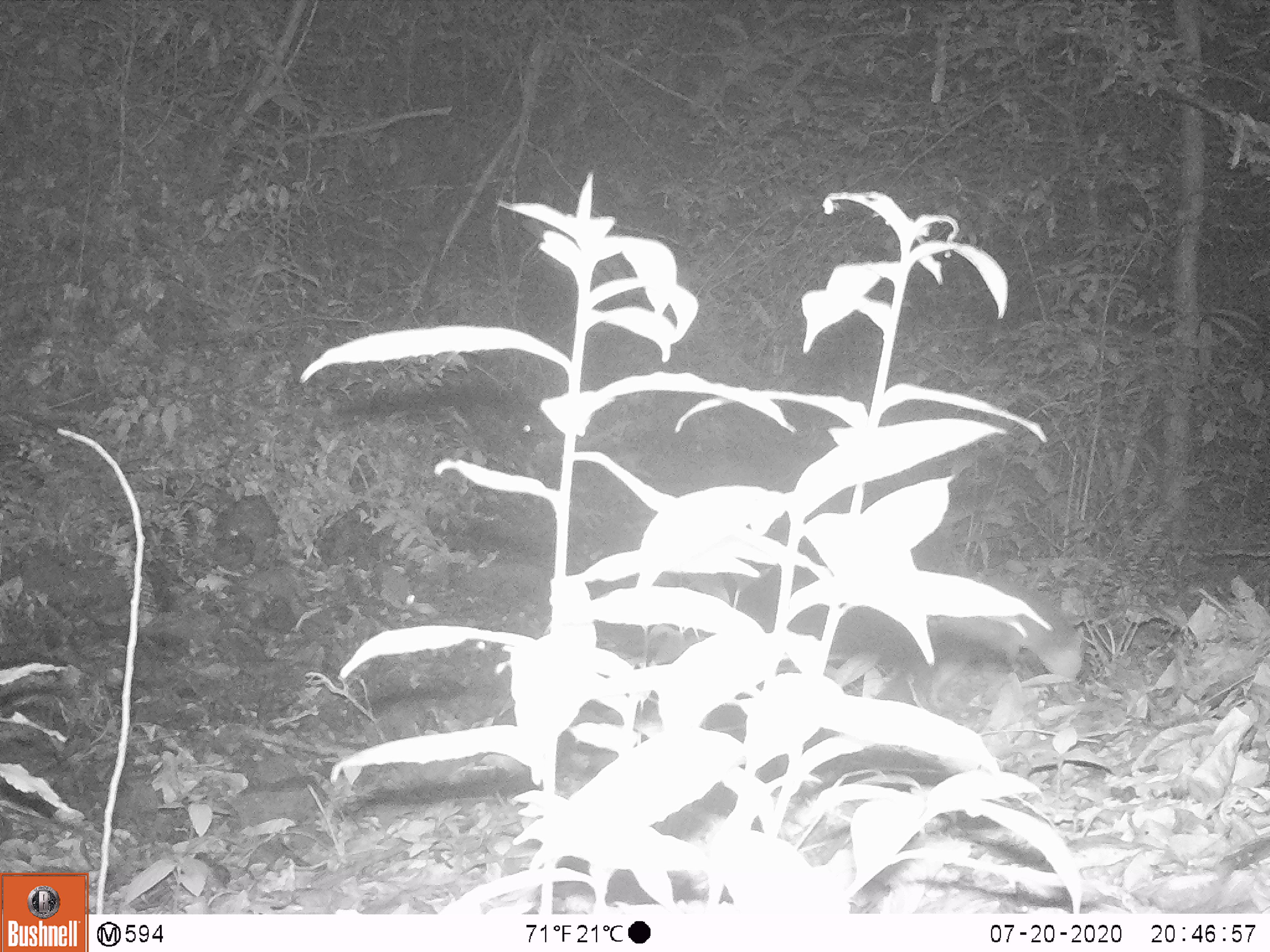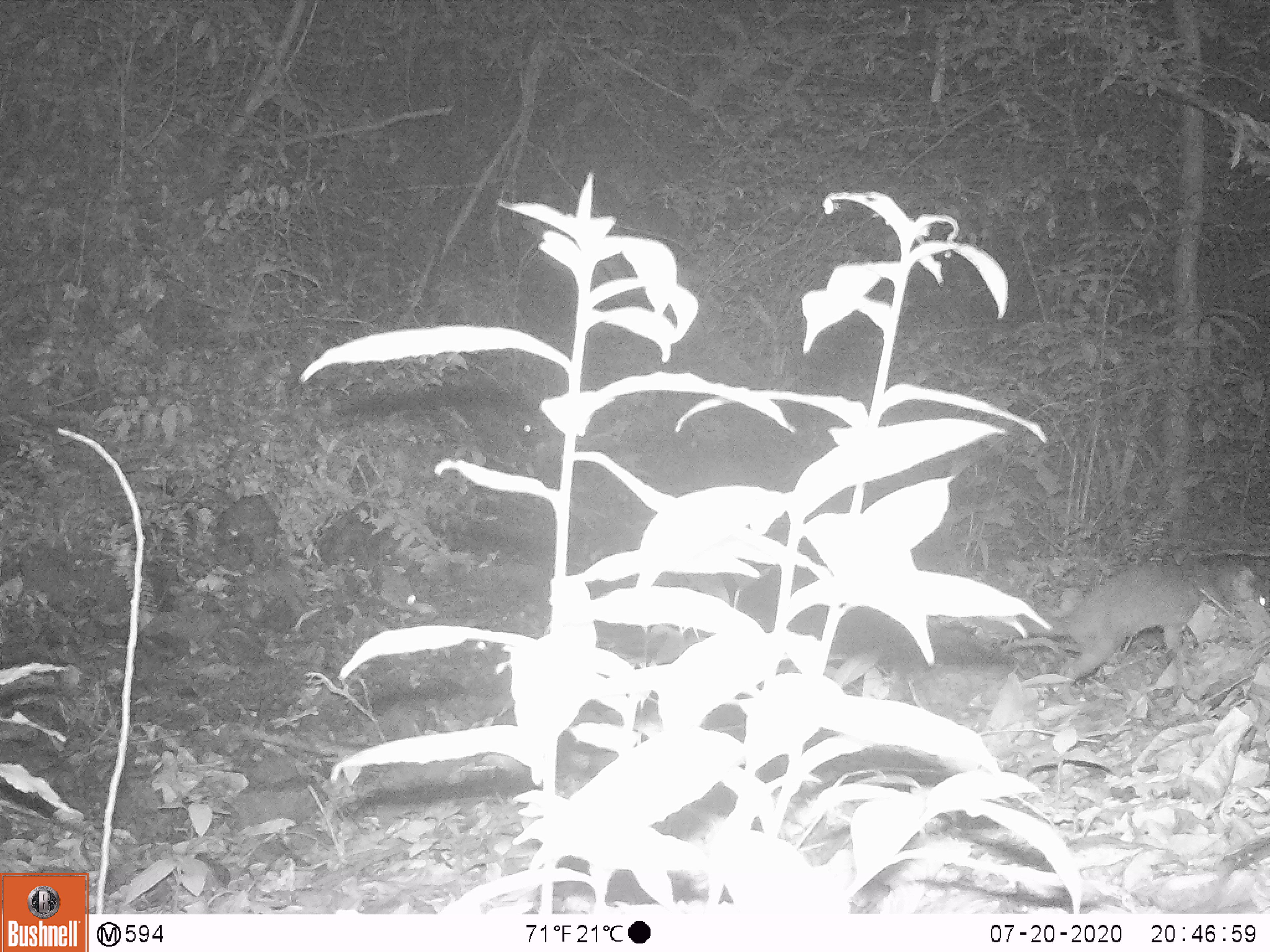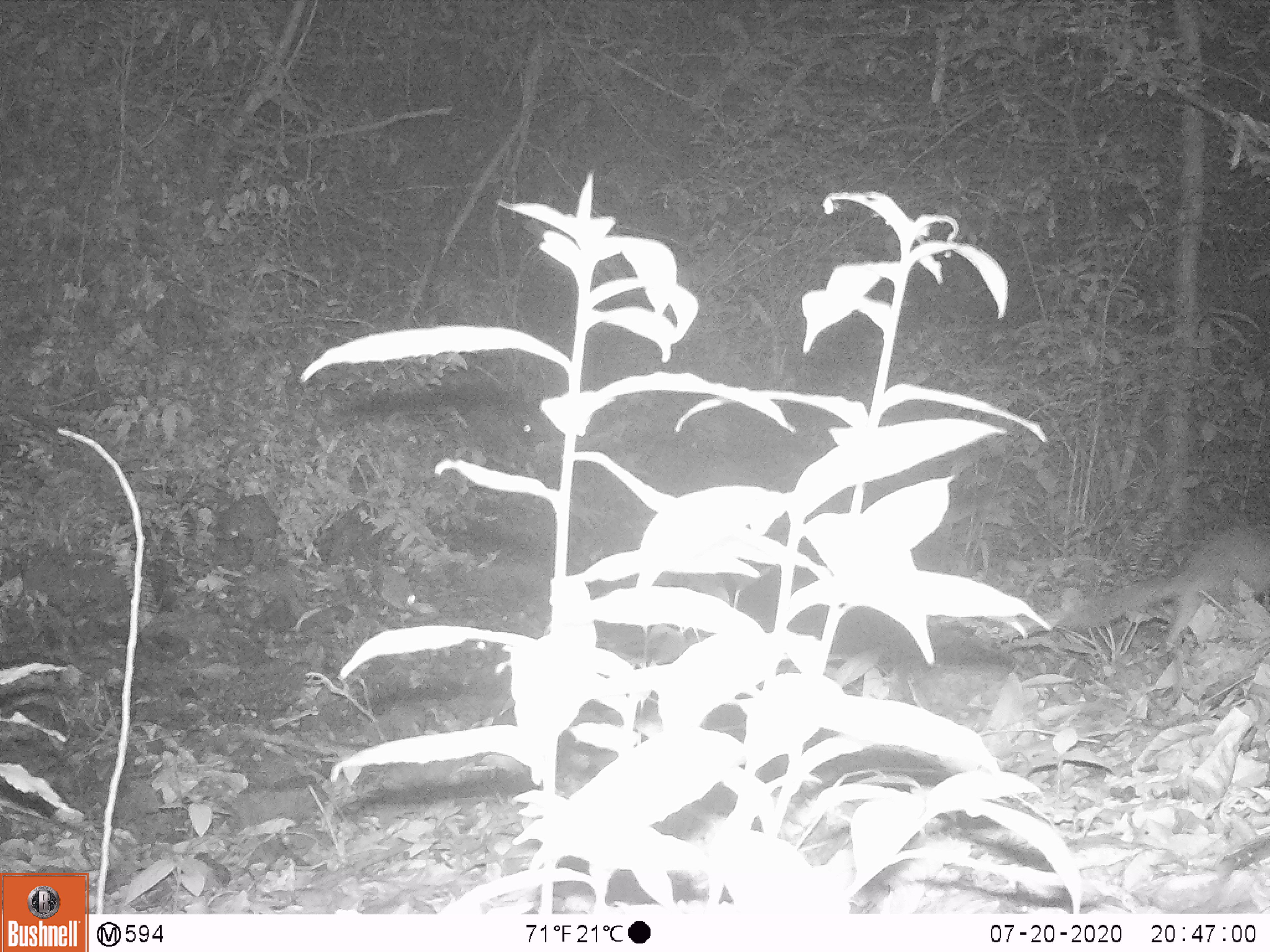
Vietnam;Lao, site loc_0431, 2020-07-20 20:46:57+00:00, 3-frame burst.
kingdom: Animalia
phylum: Chordata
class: Mammalia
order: Carnivora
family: Mustelidae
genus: Melogale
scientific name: Melogale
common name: ferret badger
Ferret badger (Melogale). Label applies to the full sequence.